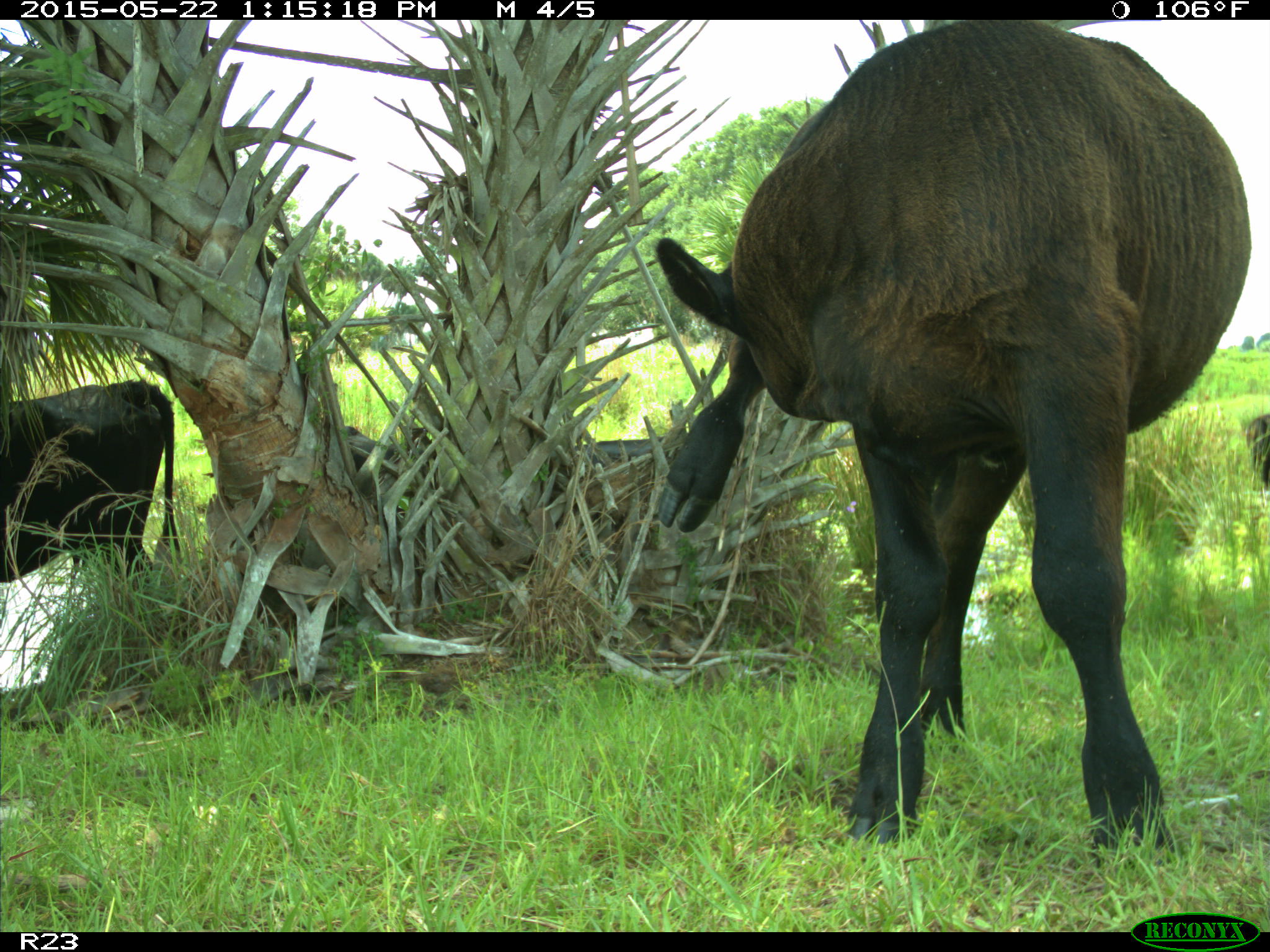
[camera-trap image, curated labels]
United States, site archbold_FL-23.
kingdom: Animalia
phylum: Chordata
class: Mammalia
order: Artiodactyla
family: Bovidae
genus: Bos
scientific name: Bos taurus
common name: domestic cow